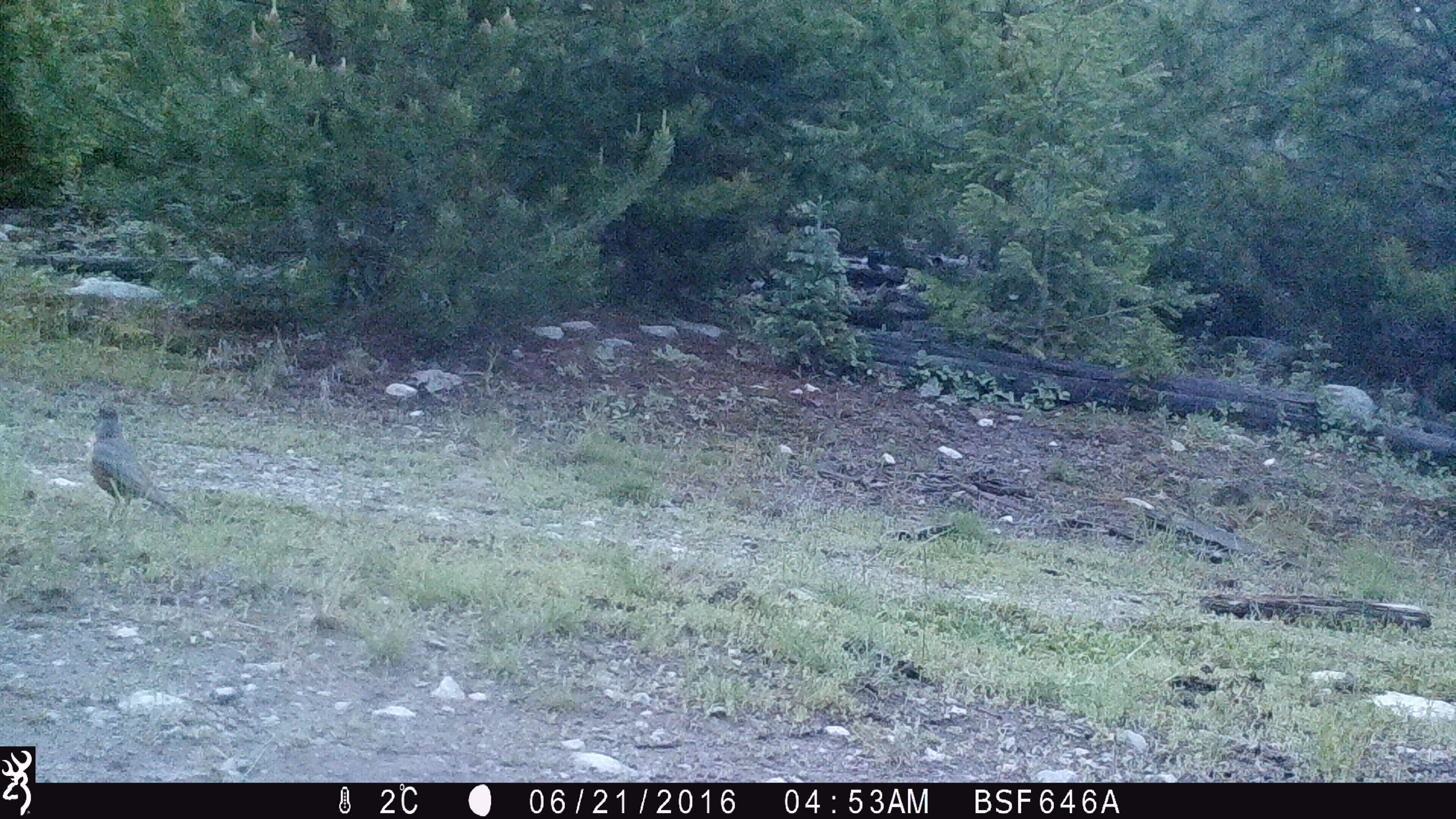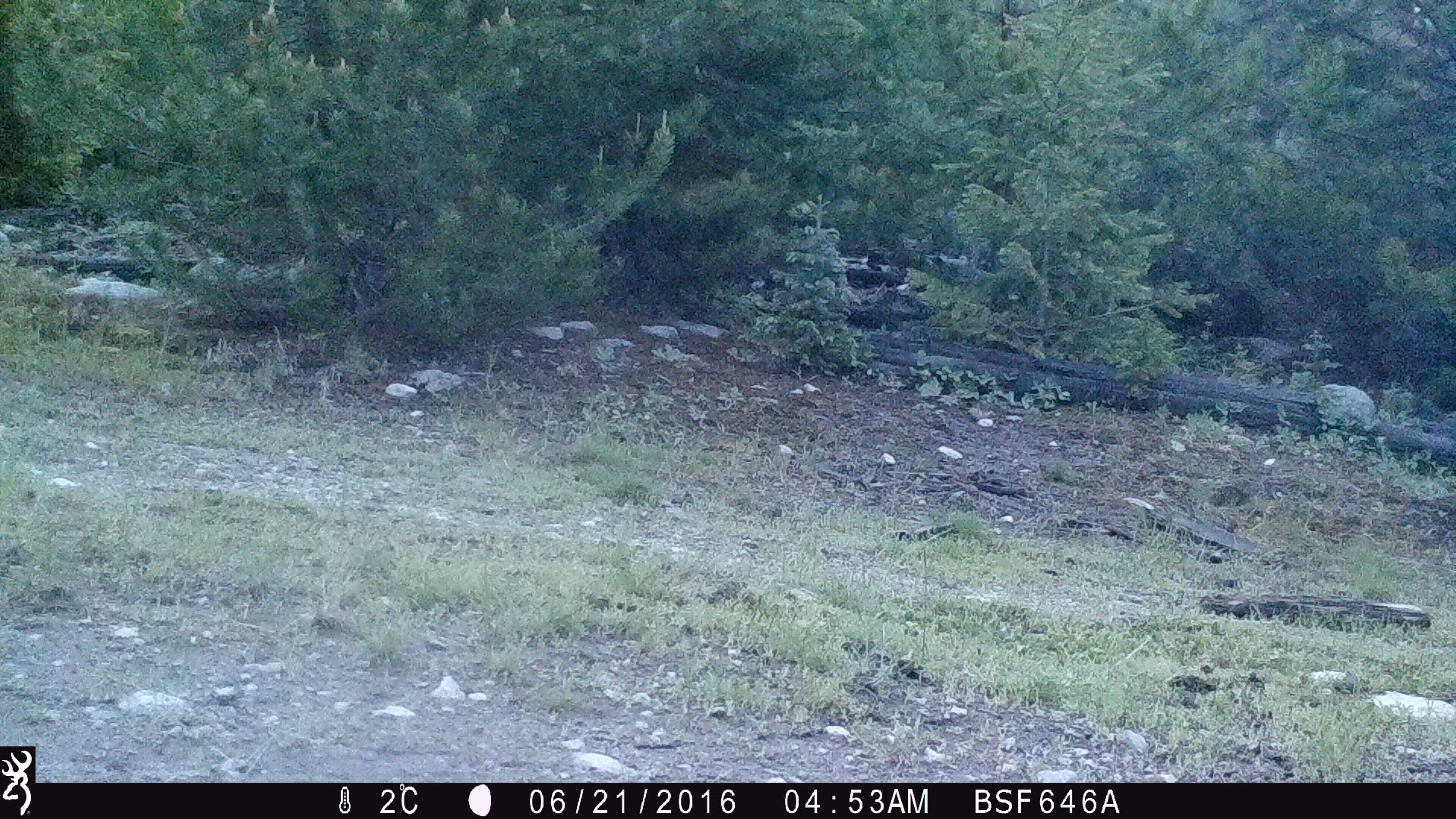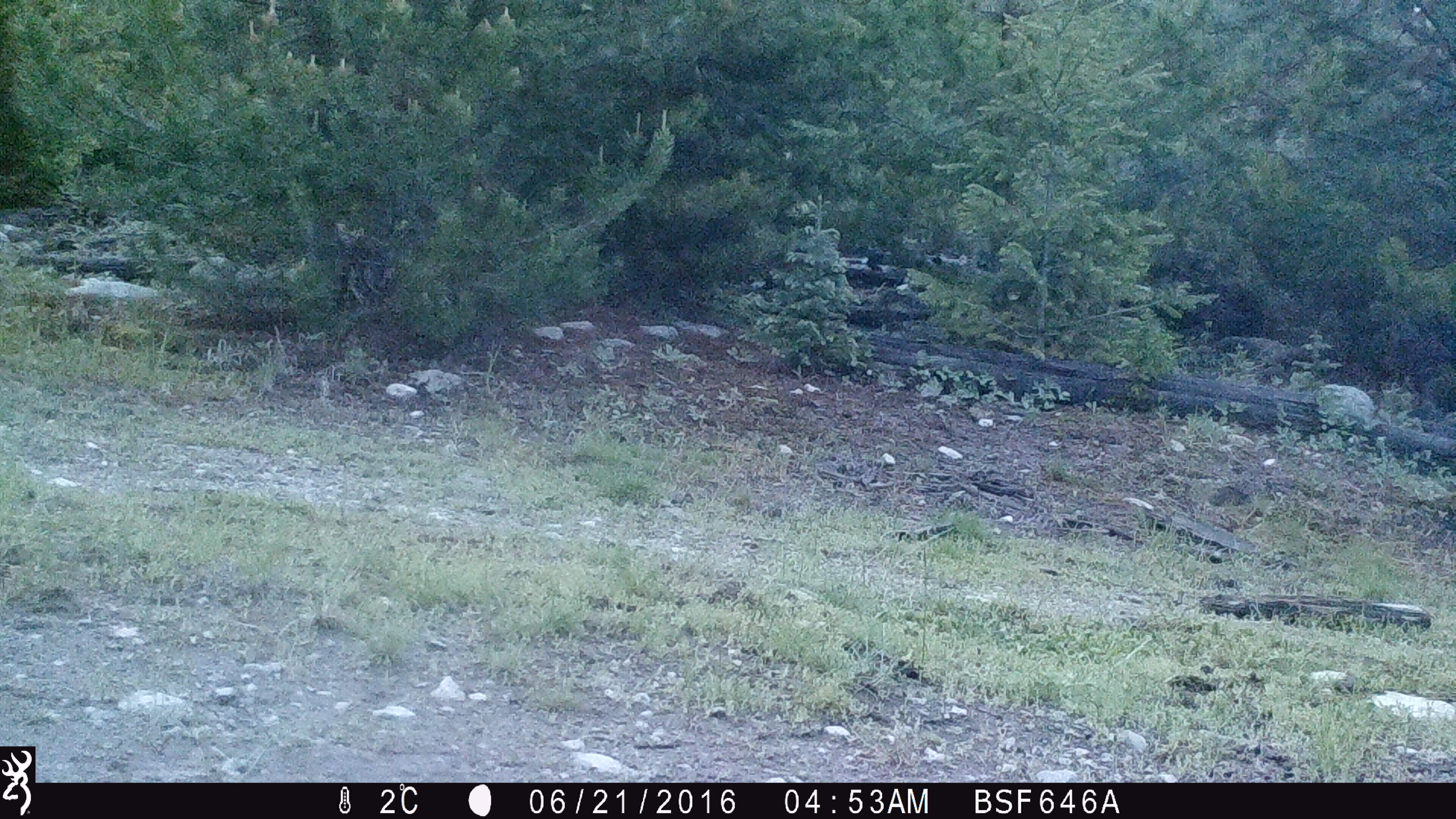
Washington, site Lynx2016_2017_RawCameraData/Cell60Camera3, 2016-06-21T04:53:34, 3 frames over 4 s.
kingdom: Animalia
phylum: Chordata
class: Aves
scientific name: Aves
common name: birds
Aves (birds). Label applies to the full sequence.